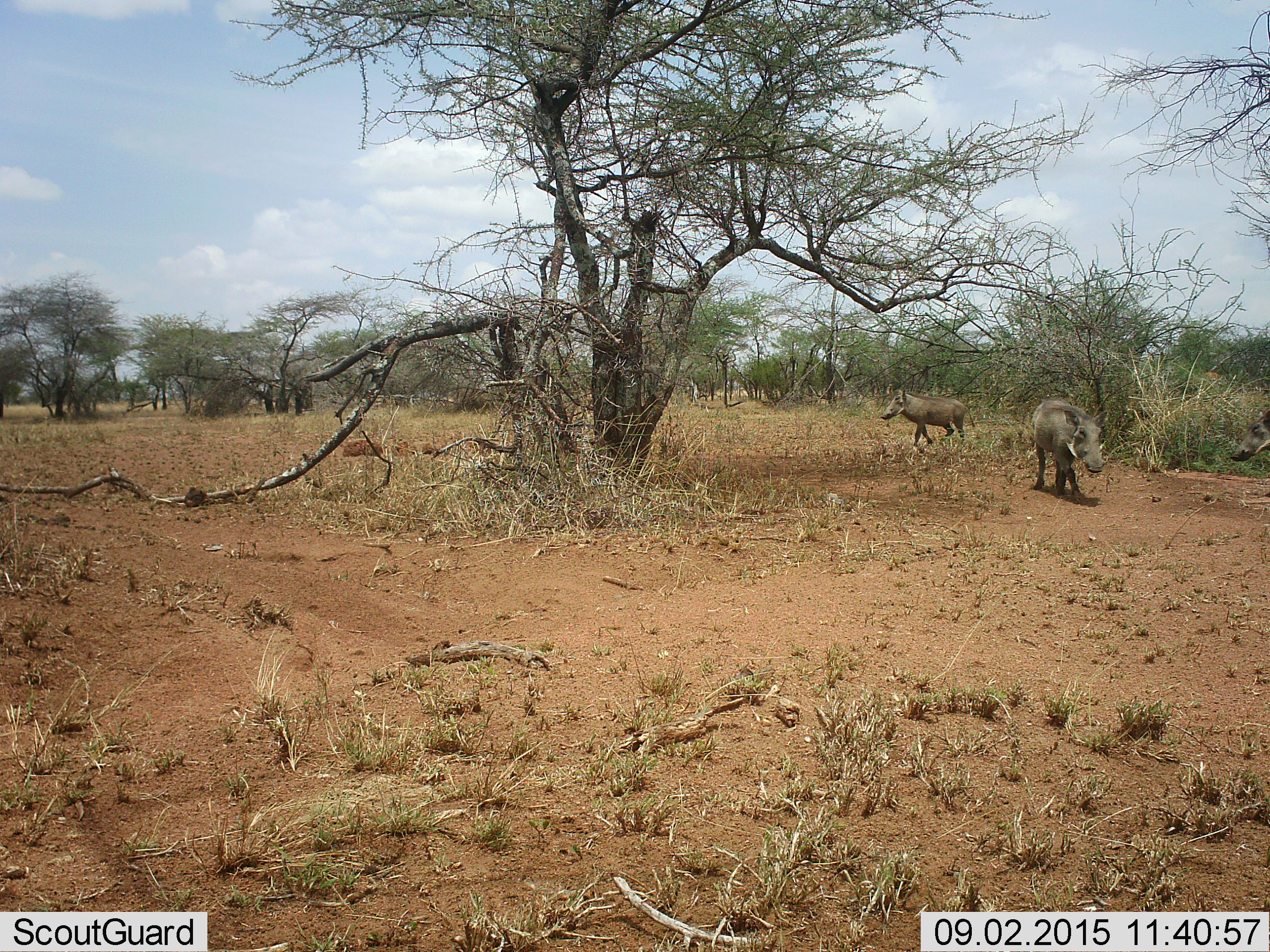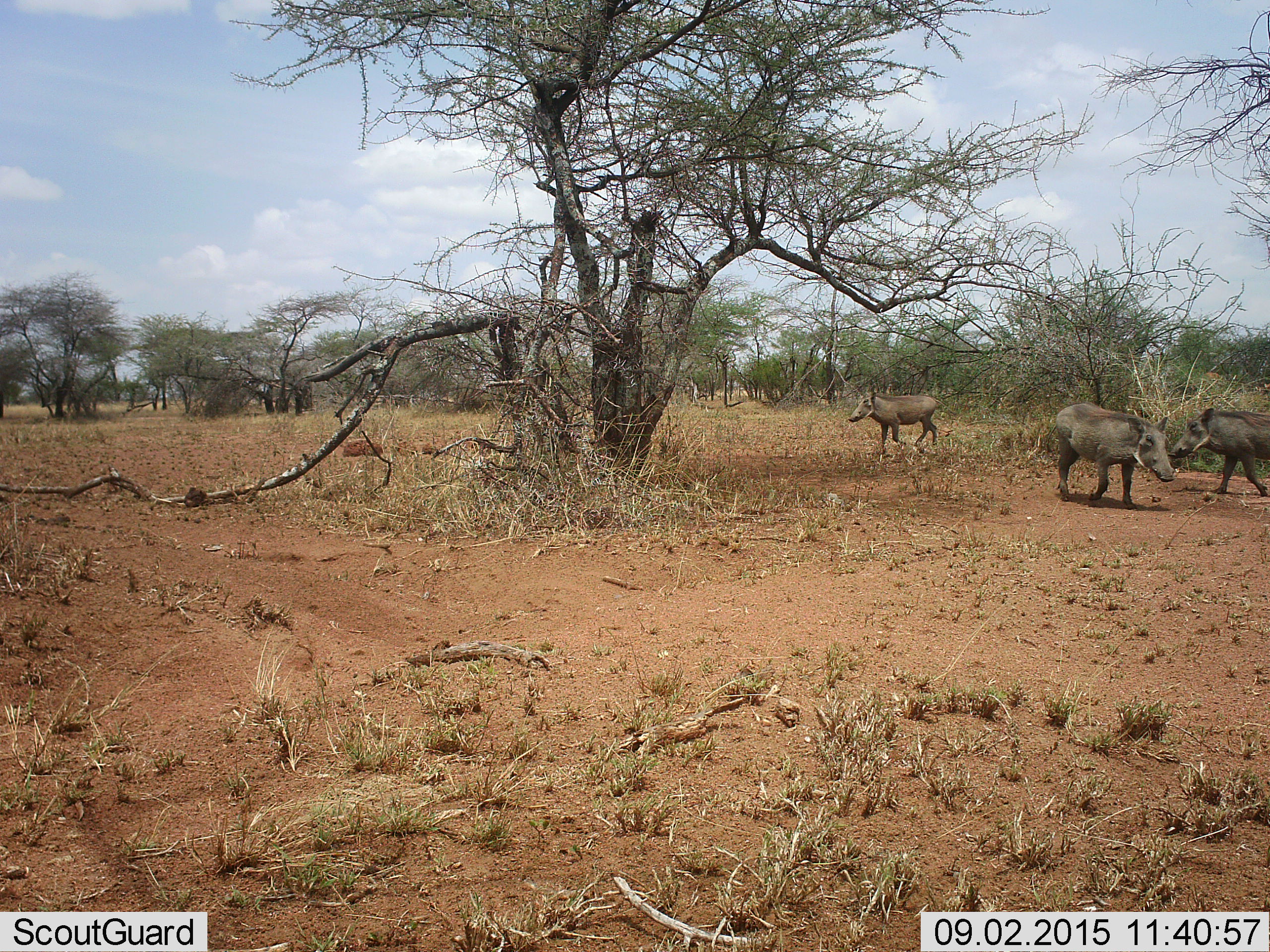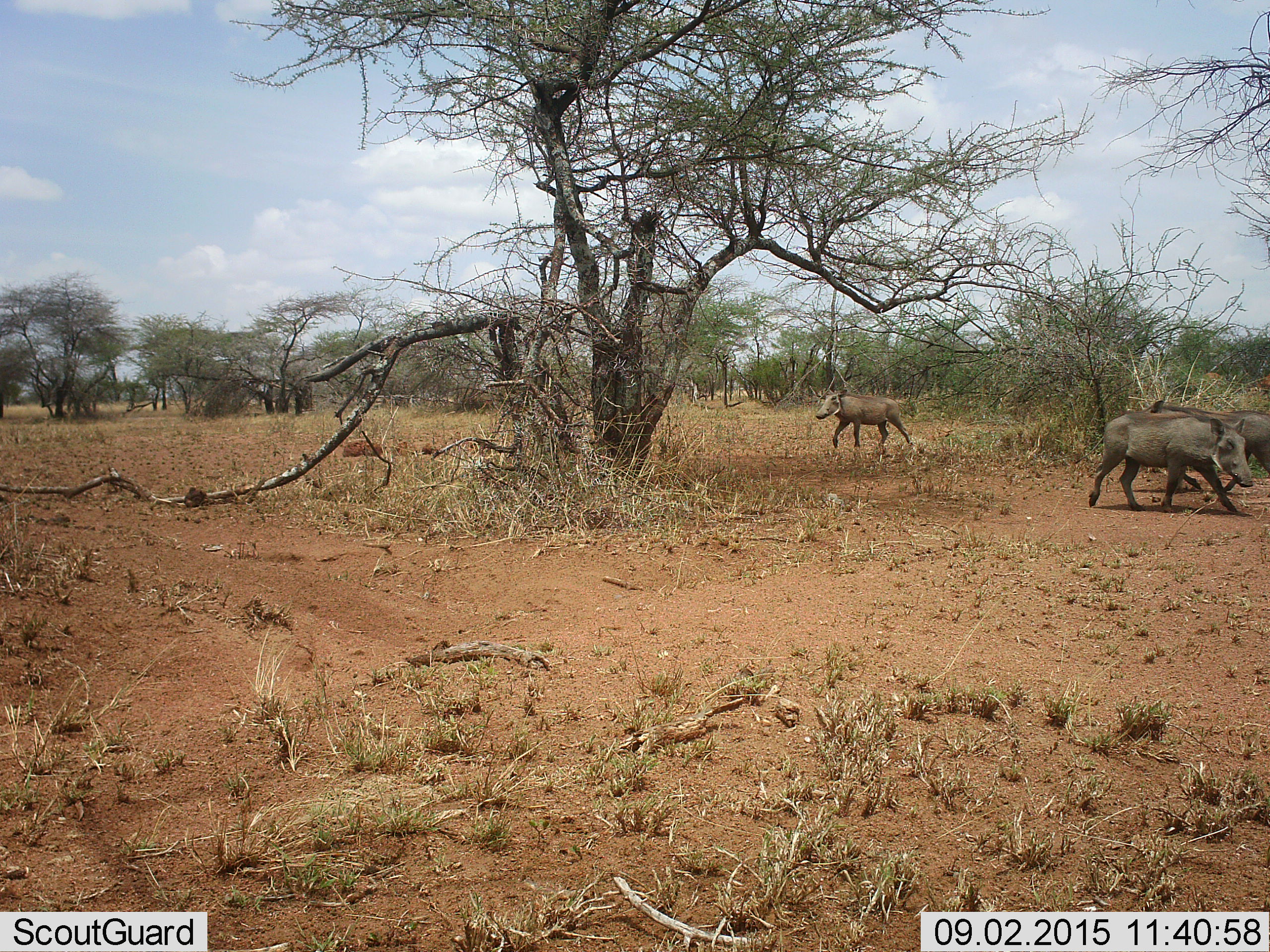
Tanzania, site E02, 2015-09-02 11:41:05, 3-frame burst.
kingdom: Animalia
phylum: Chordata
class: Mammalia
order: Artiodactyla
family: Suidae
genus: Phacochoerus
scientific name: Phacochoerus africanus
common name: warthog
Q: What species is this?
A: Warthog (Phacochoerus africanus).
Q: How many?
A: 3.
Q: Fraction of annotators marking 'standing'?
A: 0%.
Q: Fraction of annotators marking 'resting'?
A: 0%.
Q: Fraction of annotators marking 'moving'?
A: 100%.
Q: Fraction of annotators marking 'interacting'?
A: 0%.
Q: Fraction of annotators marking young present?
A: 14%.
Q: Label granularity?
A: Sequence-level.